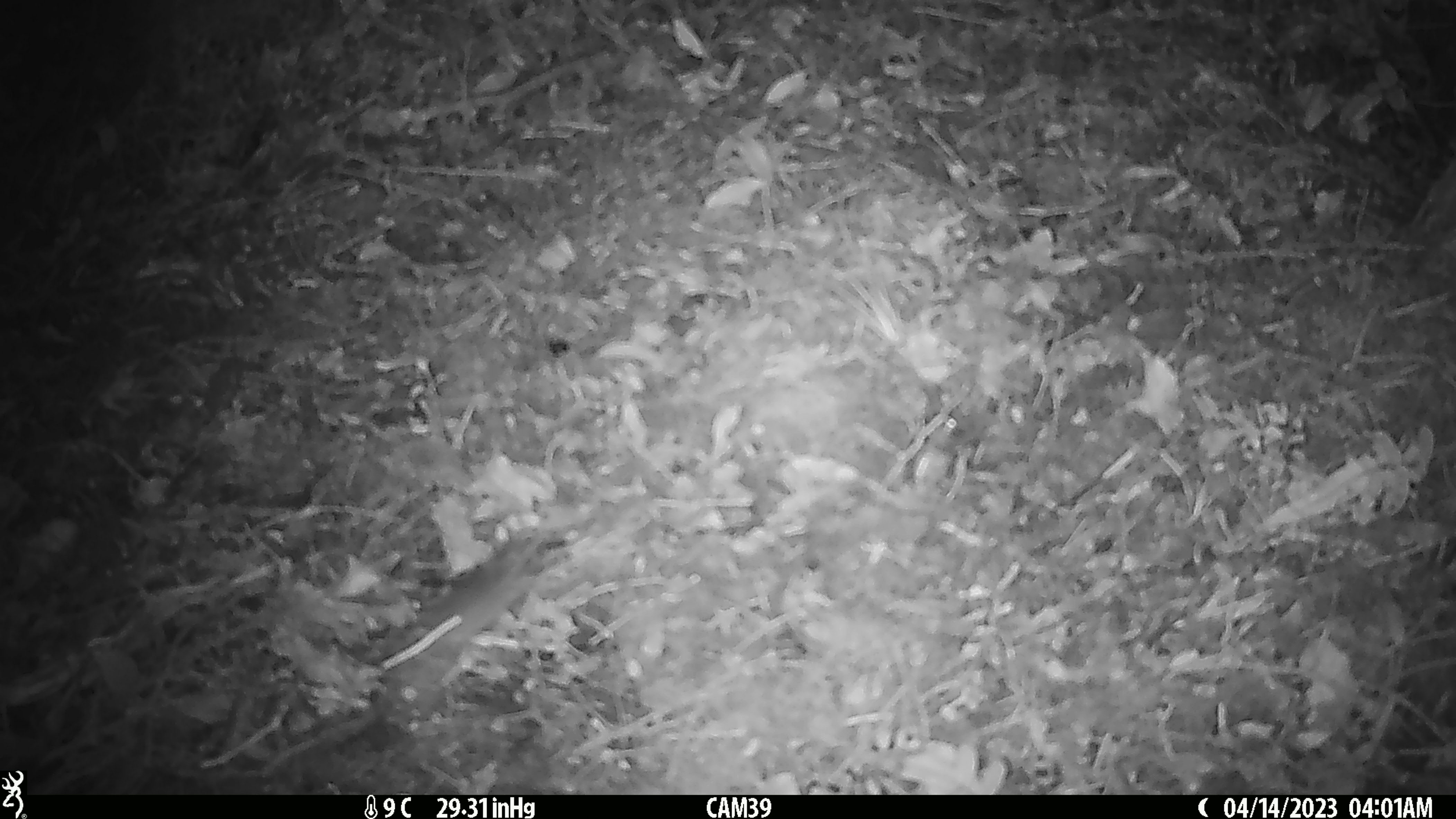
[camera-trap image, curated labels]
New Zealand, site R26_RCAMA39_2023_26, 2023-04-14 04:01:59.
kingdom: Animalia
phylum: Chordata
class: Mammalia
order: Rodentia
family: Muridae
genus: Mus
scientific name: Mus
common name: mouse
Mouse (Mus).